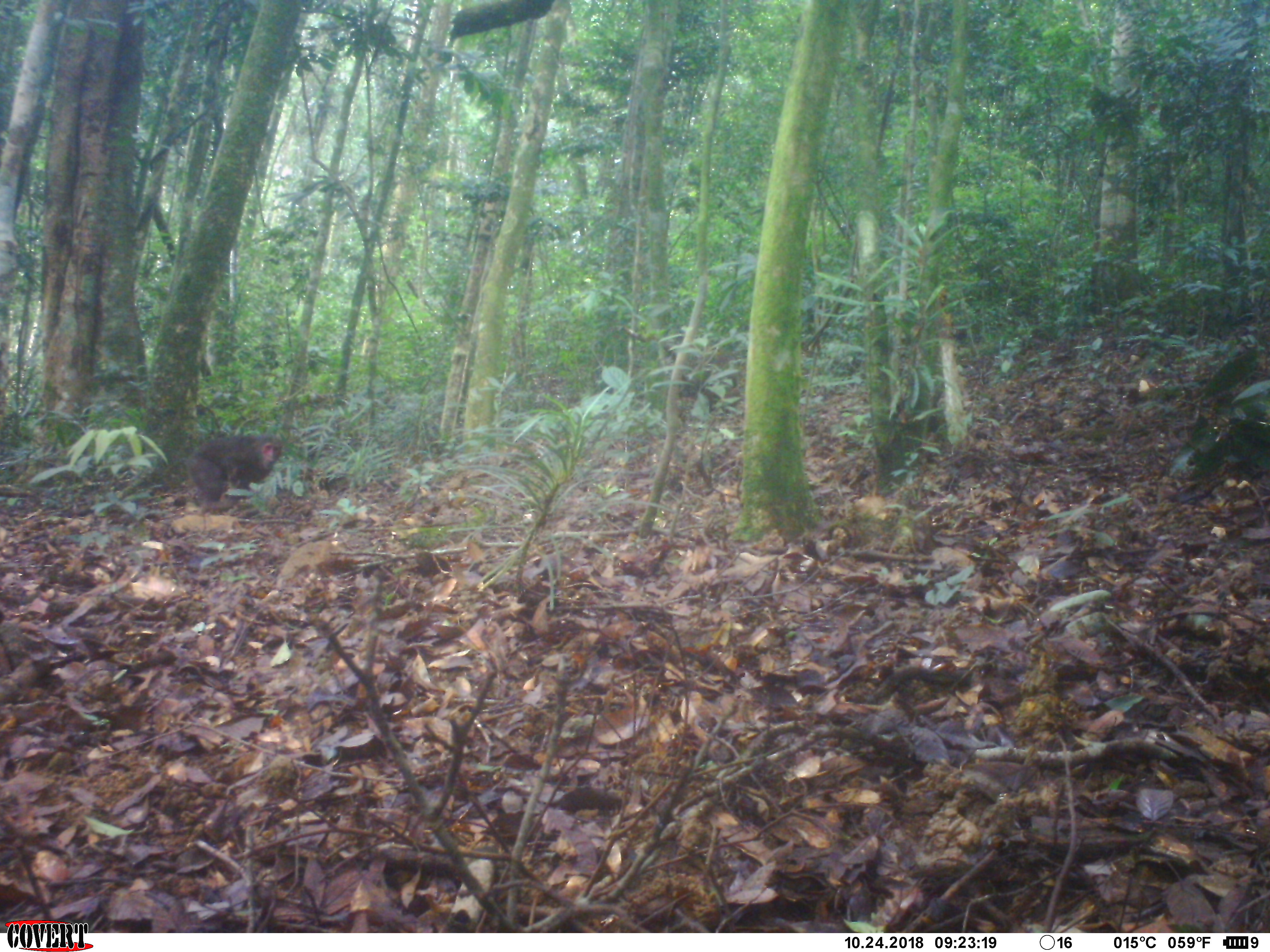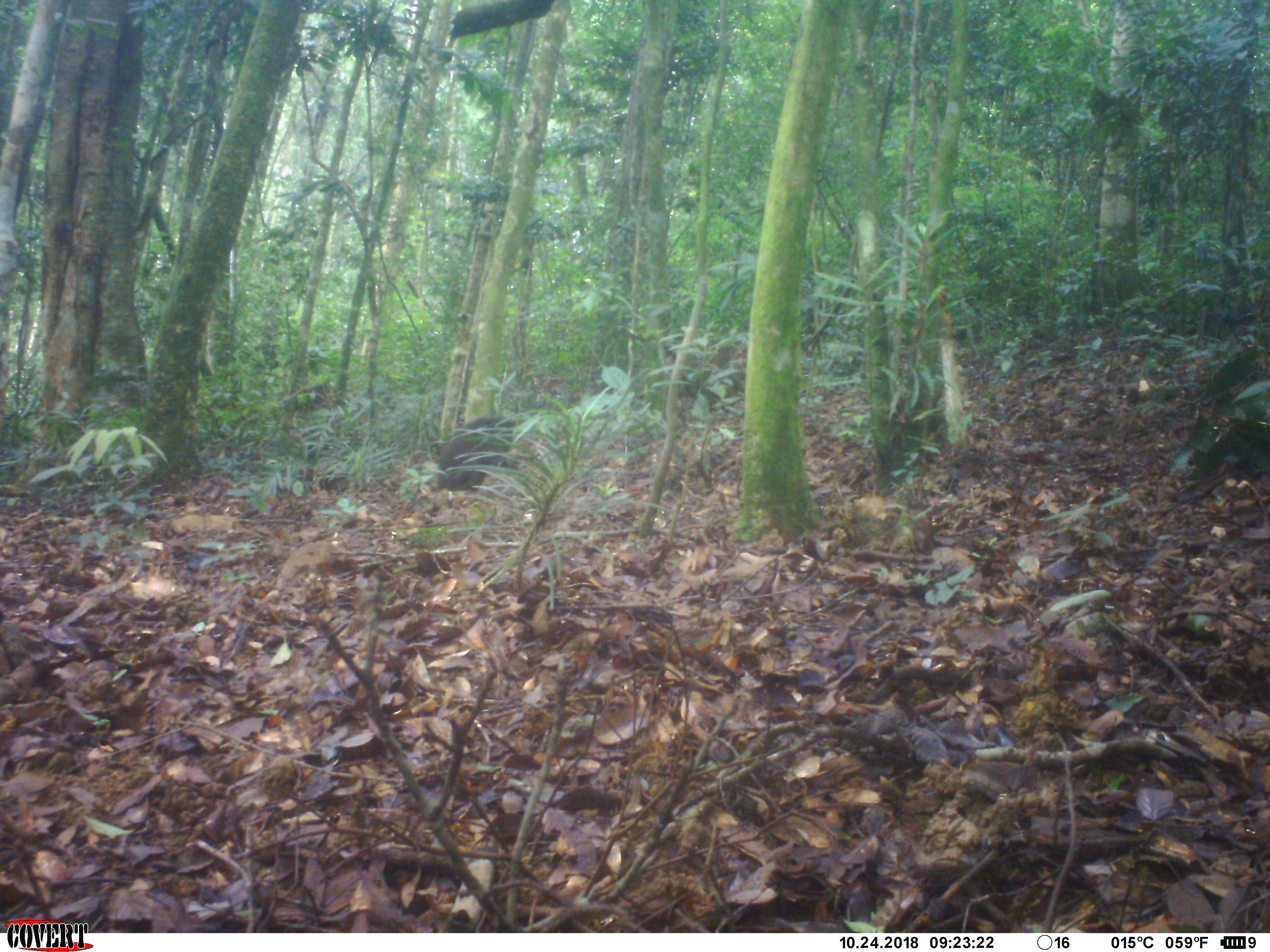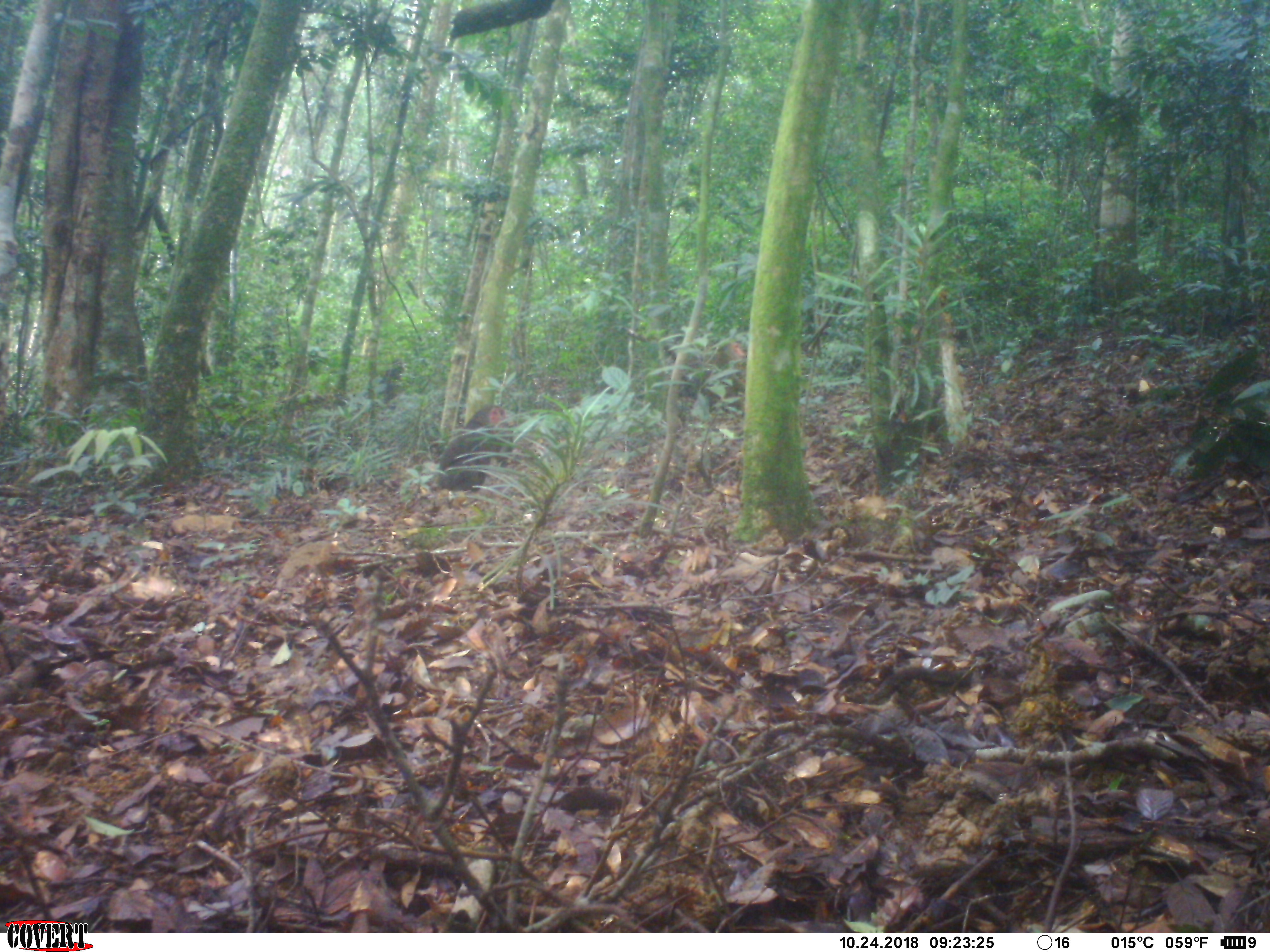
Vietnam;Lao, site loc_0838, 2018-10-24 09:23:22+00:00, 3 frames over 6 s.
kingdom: Animalia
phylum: Chordata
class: Mammalia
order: Primates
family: Cercopithecidae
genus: Macaca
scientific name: Macaca arctoides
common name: stump-tailed macaque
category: stump tailed macaque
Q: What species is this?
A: Stump tailed macaque (stump-tailed macaque) (Macaca arctoides).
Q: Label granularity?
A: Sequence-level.